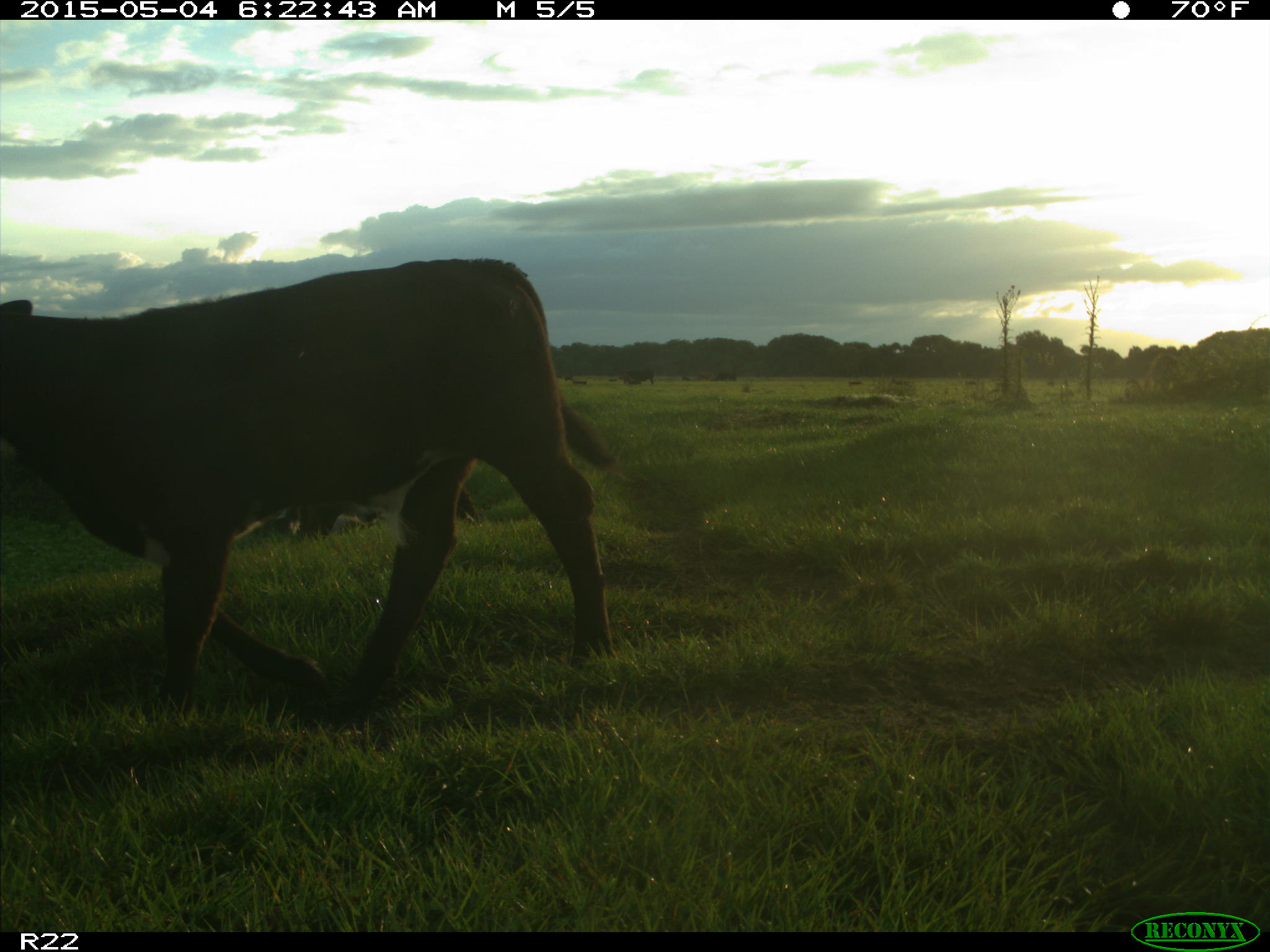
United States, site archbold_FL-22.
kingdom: Animalia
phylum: Chordata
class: Mammalia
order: Artiodactyla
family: Bovidae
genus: Bos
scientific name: Bos taurus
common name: domestic cow